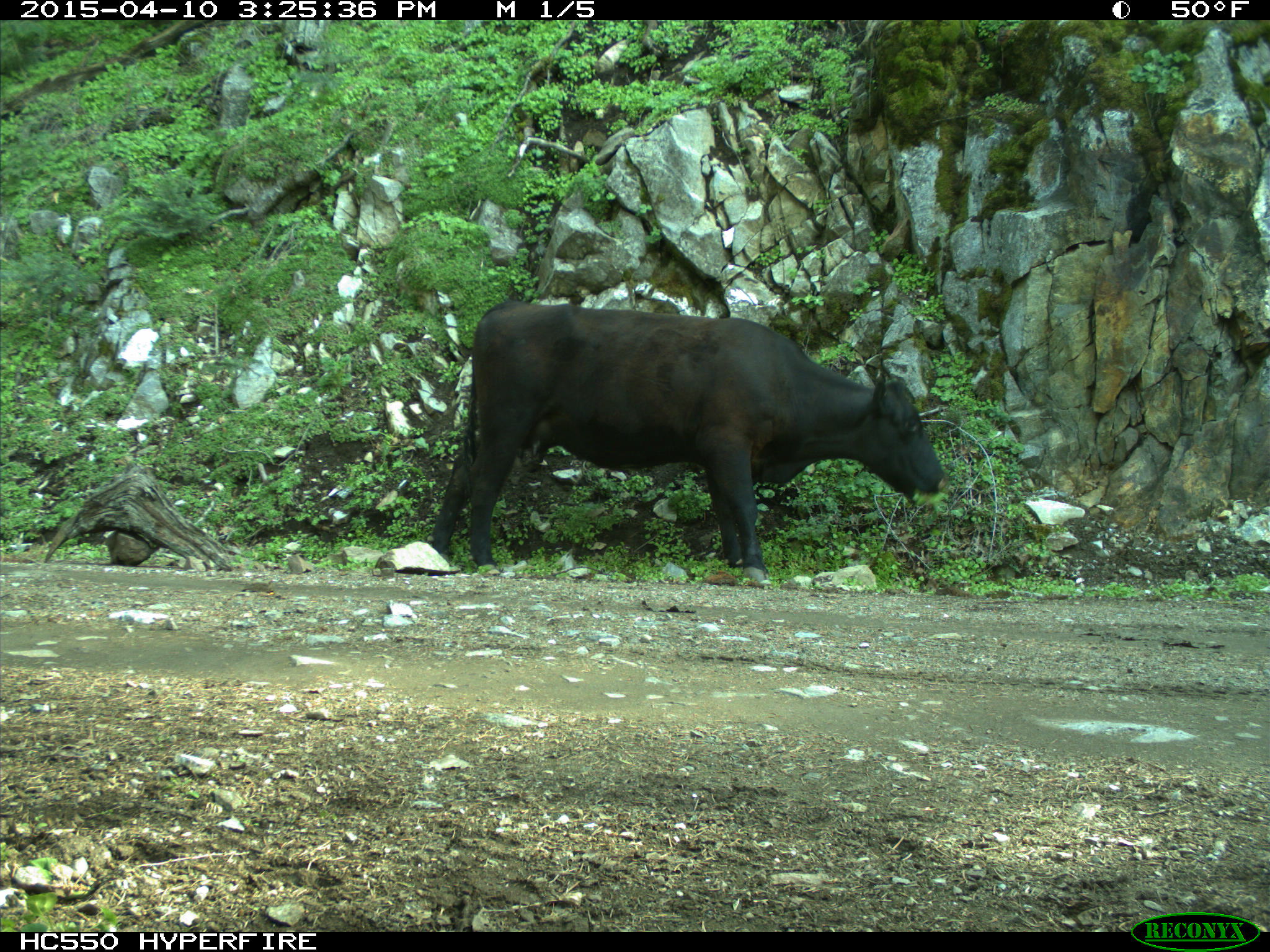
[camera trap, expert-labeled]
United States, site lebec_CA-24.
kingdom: Animalia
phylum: Chordata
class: Mammalia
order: Artiodactyla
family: Bovidae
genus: Bos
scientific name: Bos taurus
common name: domestic cow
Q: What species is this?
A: Bos taurus (domestic cow).